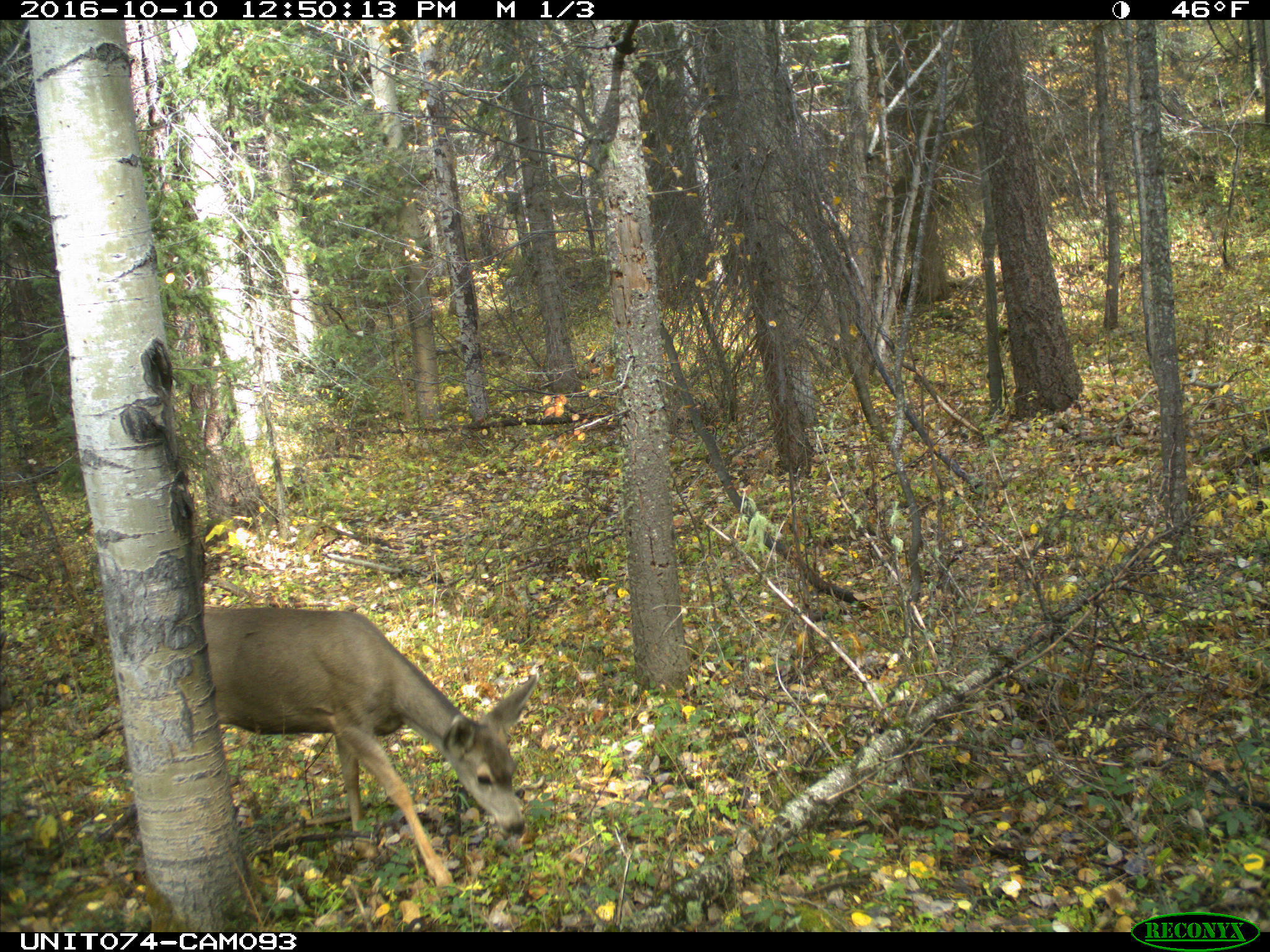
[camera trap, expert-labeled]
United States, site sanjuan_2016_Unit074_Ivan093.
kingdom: Animalia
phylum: Chordata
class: Mammalia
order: Artiodactyla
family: Cervidae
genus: Odocoileus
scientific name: Odocoileus hemionus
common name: mule deer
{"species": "Odocoileus hemionus (mule deer)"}